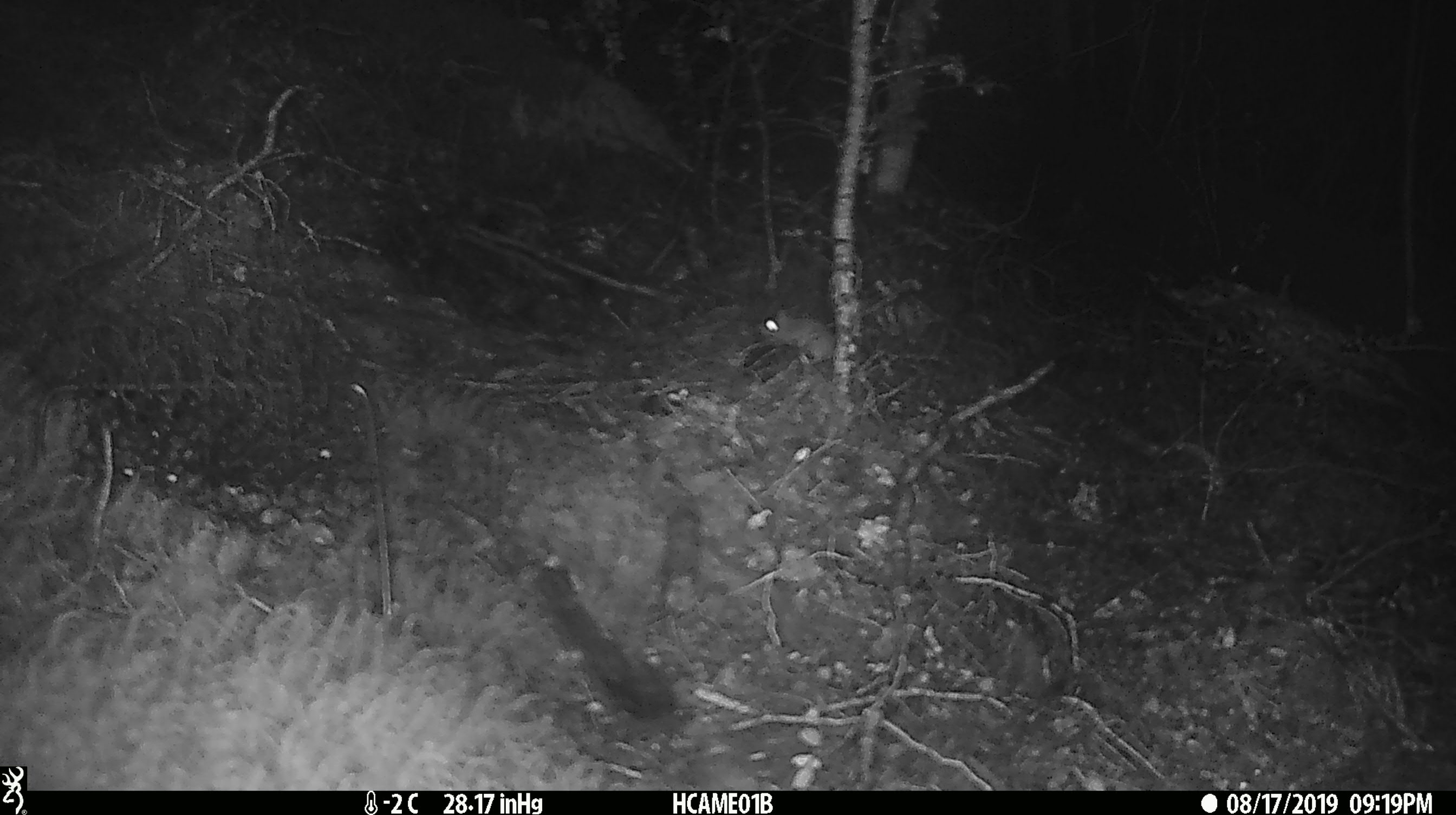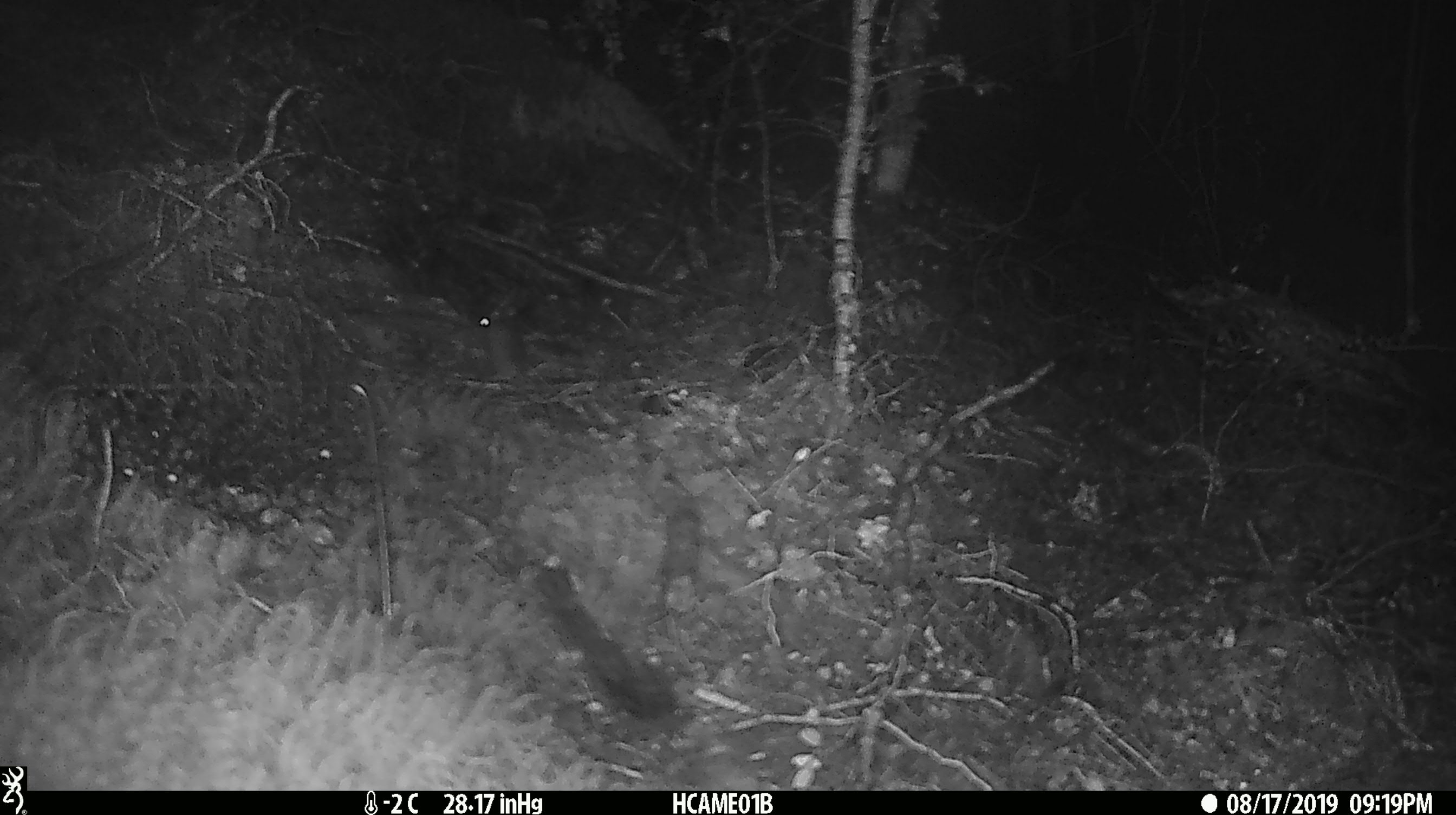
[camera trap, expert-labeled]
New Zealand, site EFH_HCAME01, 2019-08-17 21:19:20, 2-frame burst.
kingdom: Animalia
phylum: Chordata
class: Mammalia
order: Rodentia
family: Muridae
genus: Mus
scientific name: Mus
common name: mouse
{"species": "mouse (Mus)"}